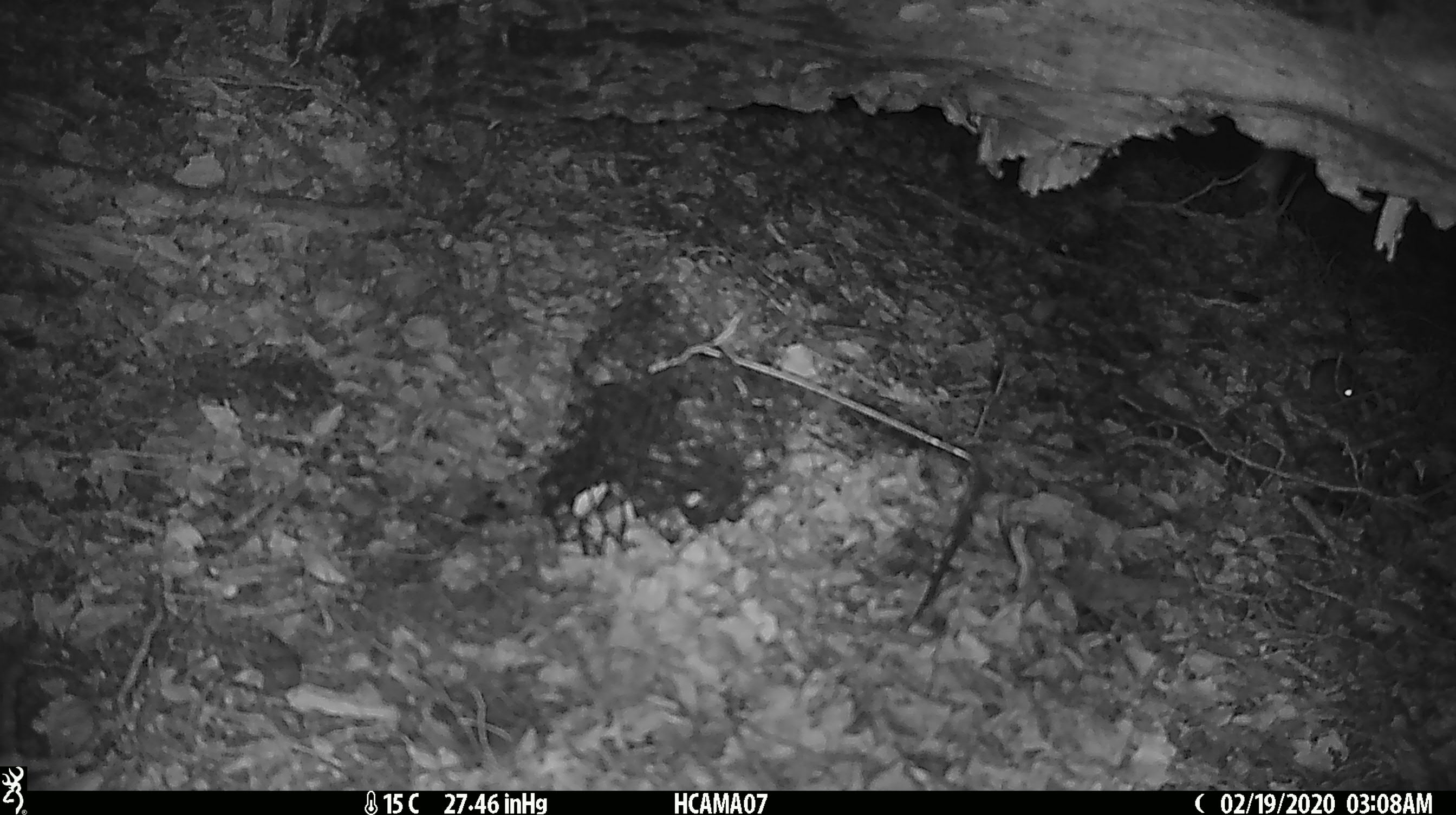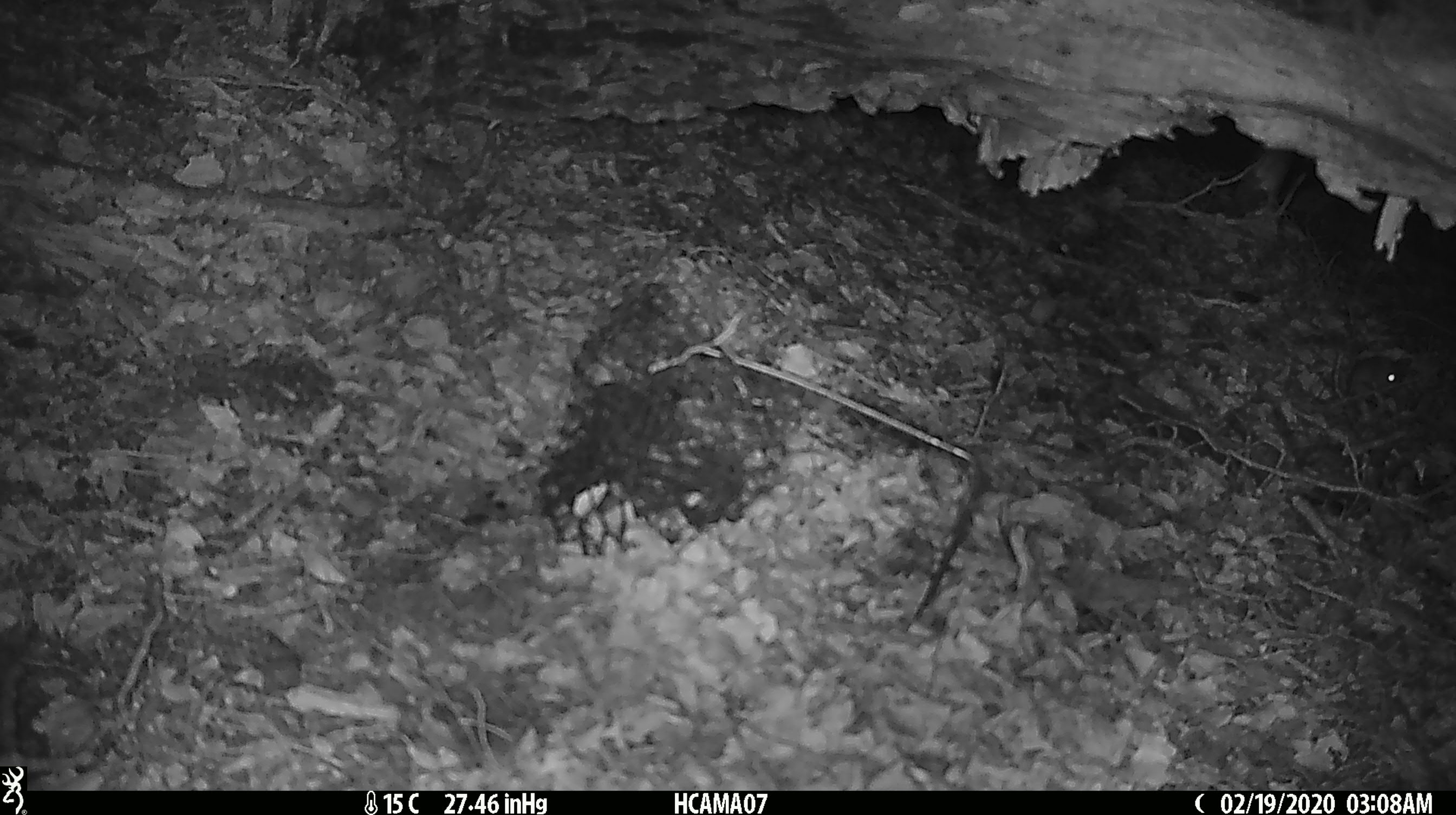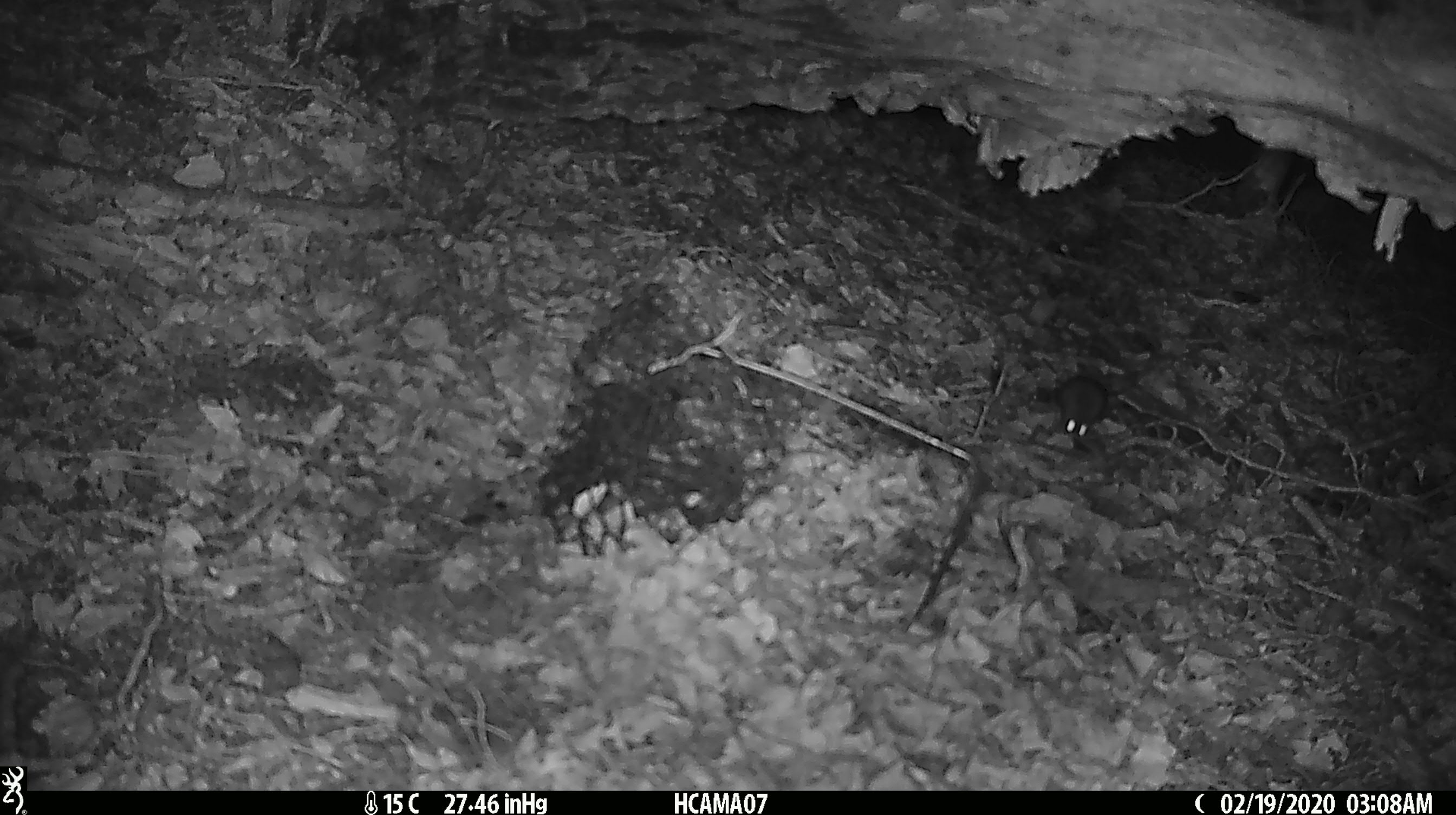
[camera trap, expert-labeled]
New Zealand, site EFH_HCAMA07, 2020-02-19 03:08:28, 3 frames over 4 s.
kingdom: Animalia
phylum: Chordata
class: Mammalia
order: Rodentia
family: Muridae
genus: Mus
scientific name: Mus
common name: mouse